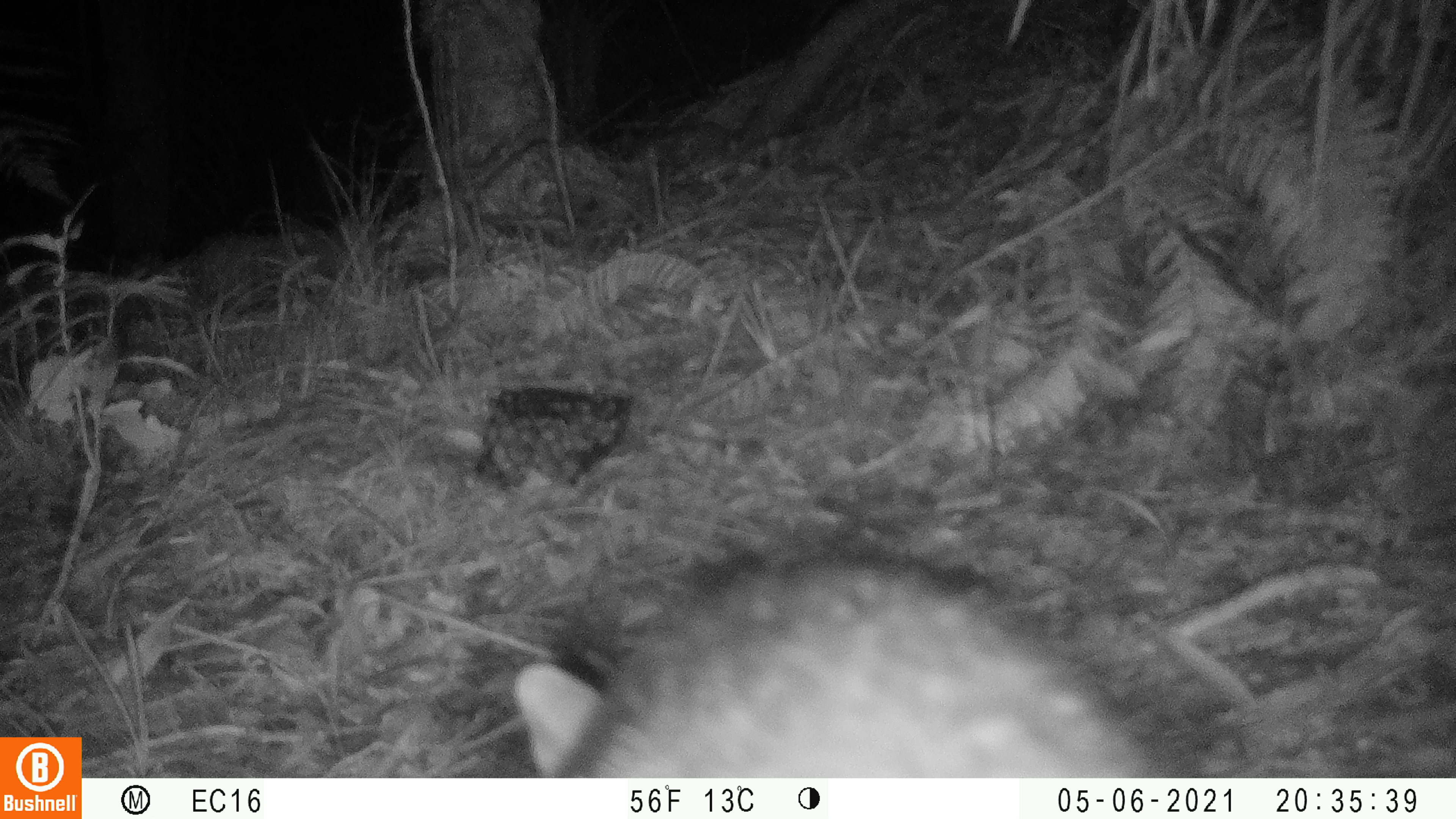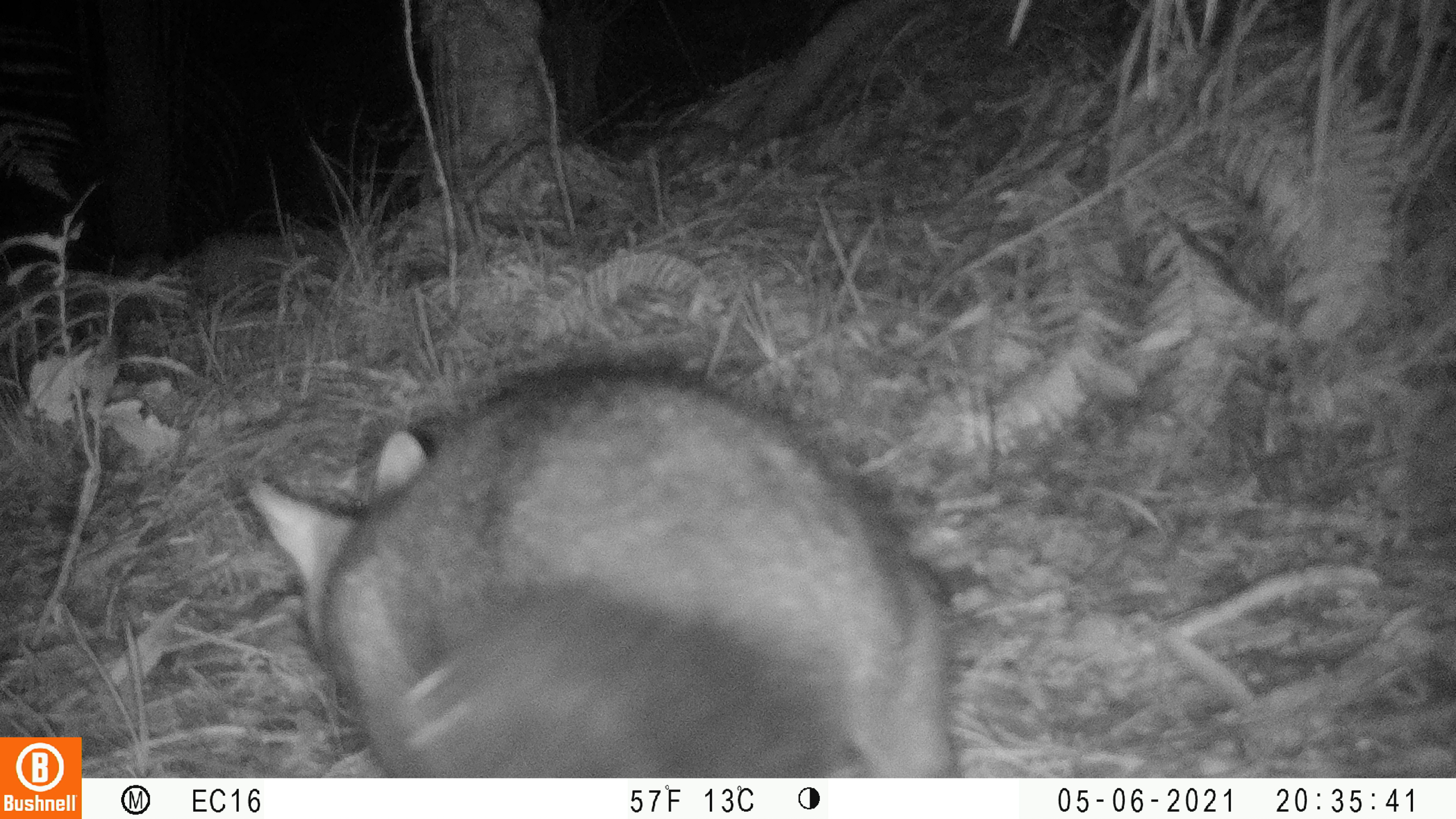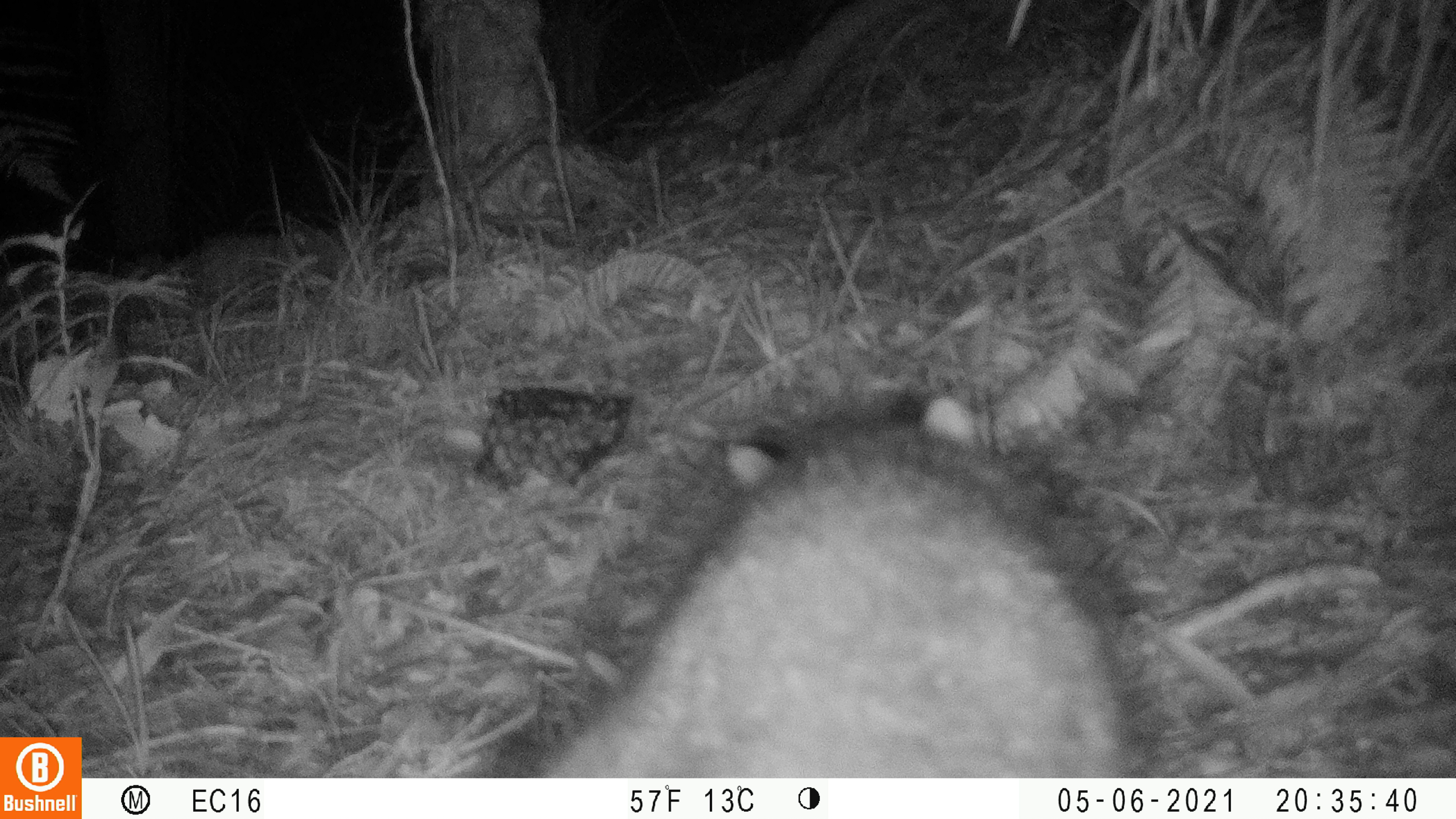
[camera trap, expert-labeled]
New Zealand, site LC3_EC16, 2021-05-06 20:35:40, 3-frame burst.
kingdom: Animalia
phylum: Chordata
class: Mammalia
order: Diprotodontia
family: Phalangeridae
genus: Trichosurus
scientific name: Trichosurus vulpecula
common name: common brushtail possum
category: possum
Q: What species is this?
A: Possum (common brushtail possum) (Trichosurus vulpecula).